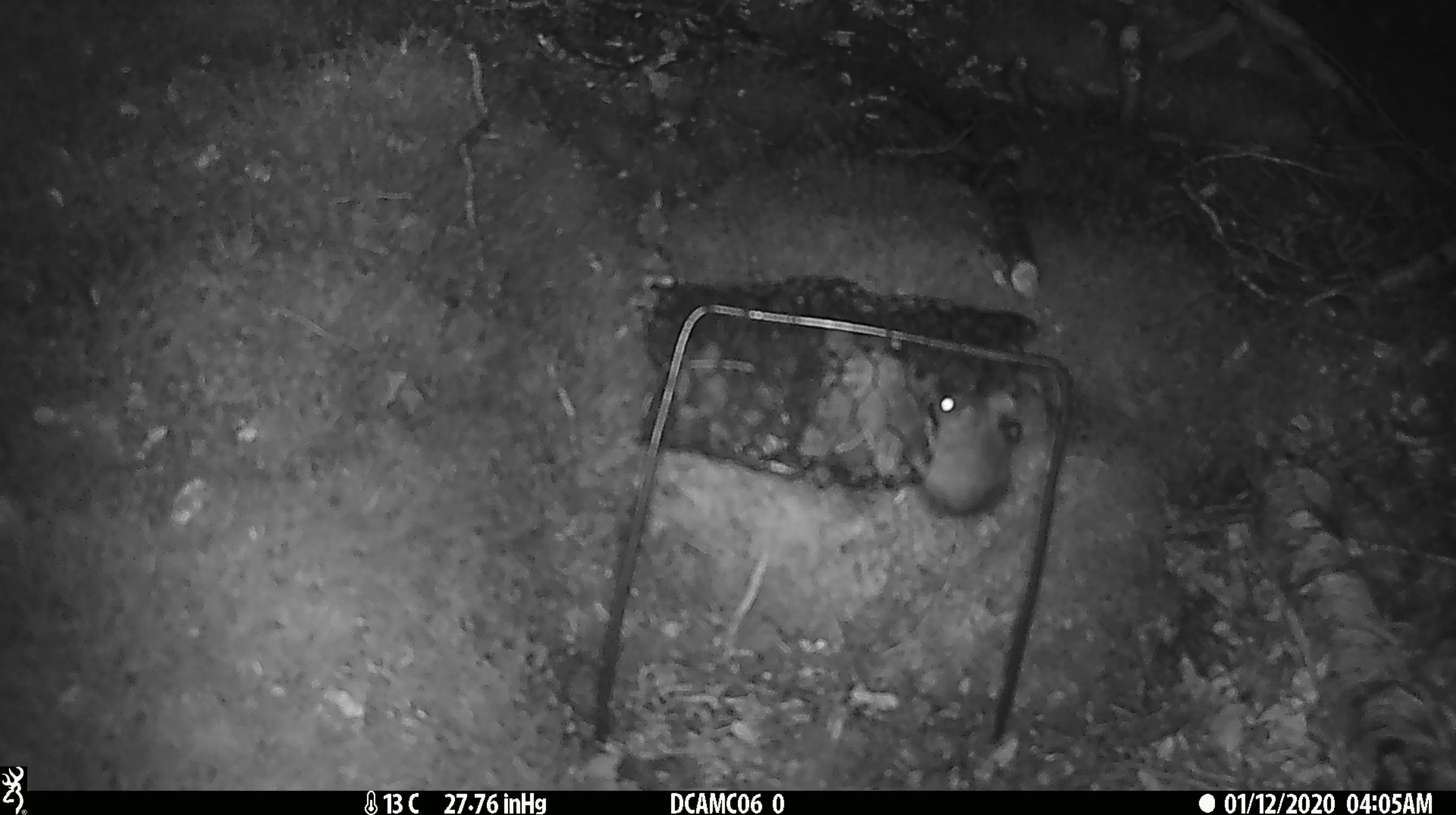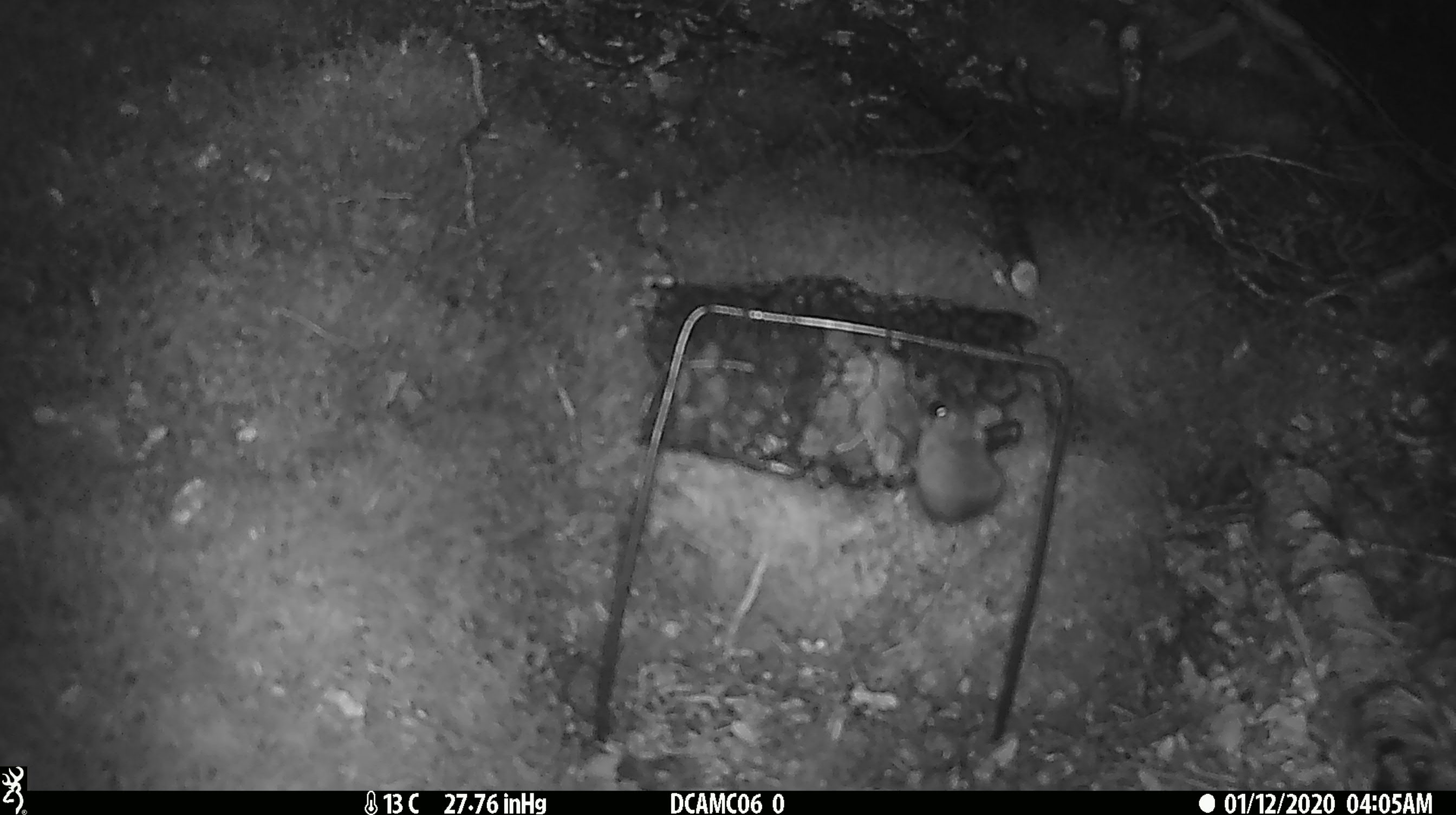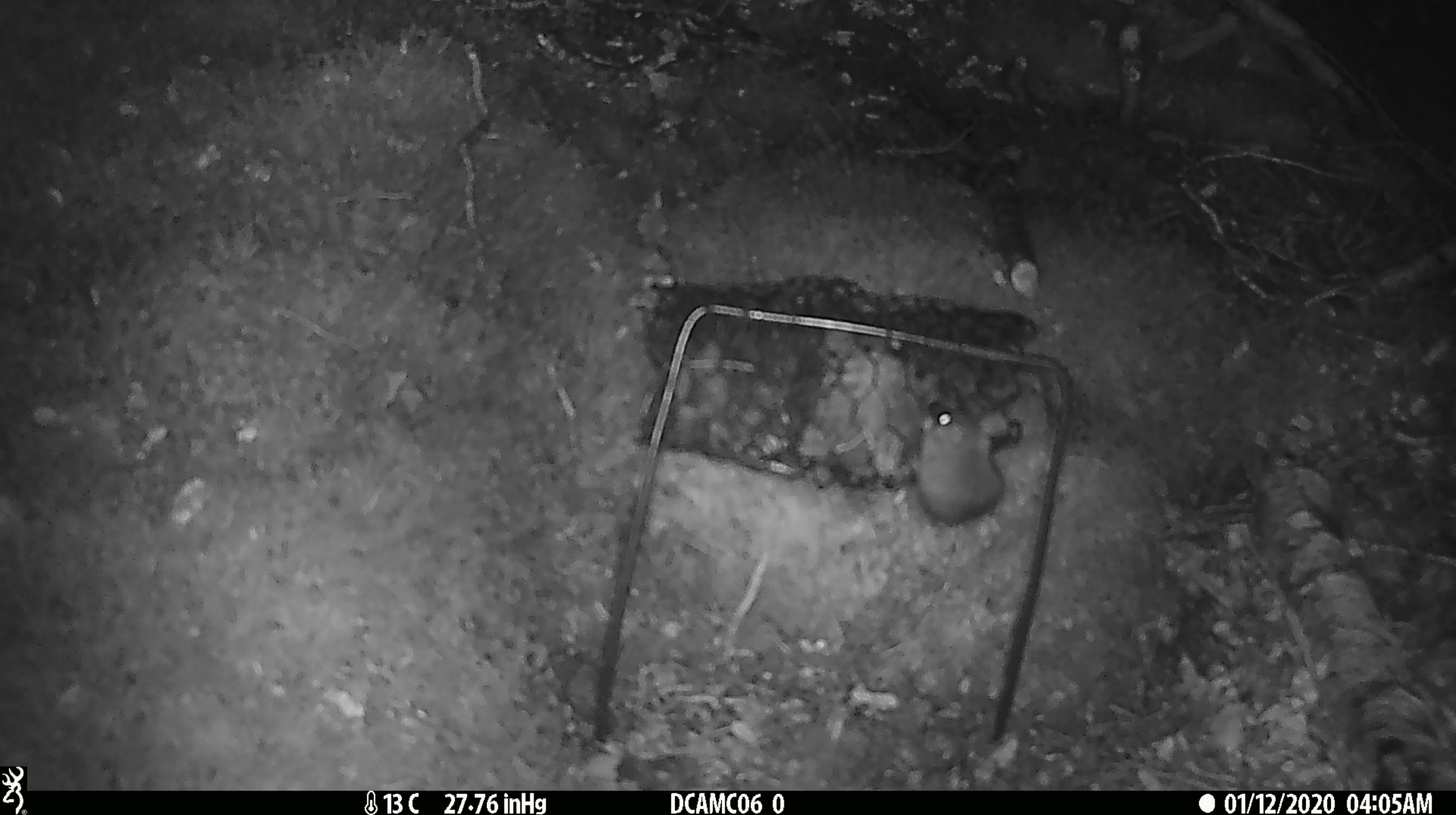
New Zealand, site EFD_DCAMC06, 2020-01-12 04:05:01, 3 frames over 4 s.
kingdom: Animalia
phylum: Chordata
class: Mammalia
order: Rodentia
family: Muridae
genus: Mus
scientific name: Mus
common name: mouse